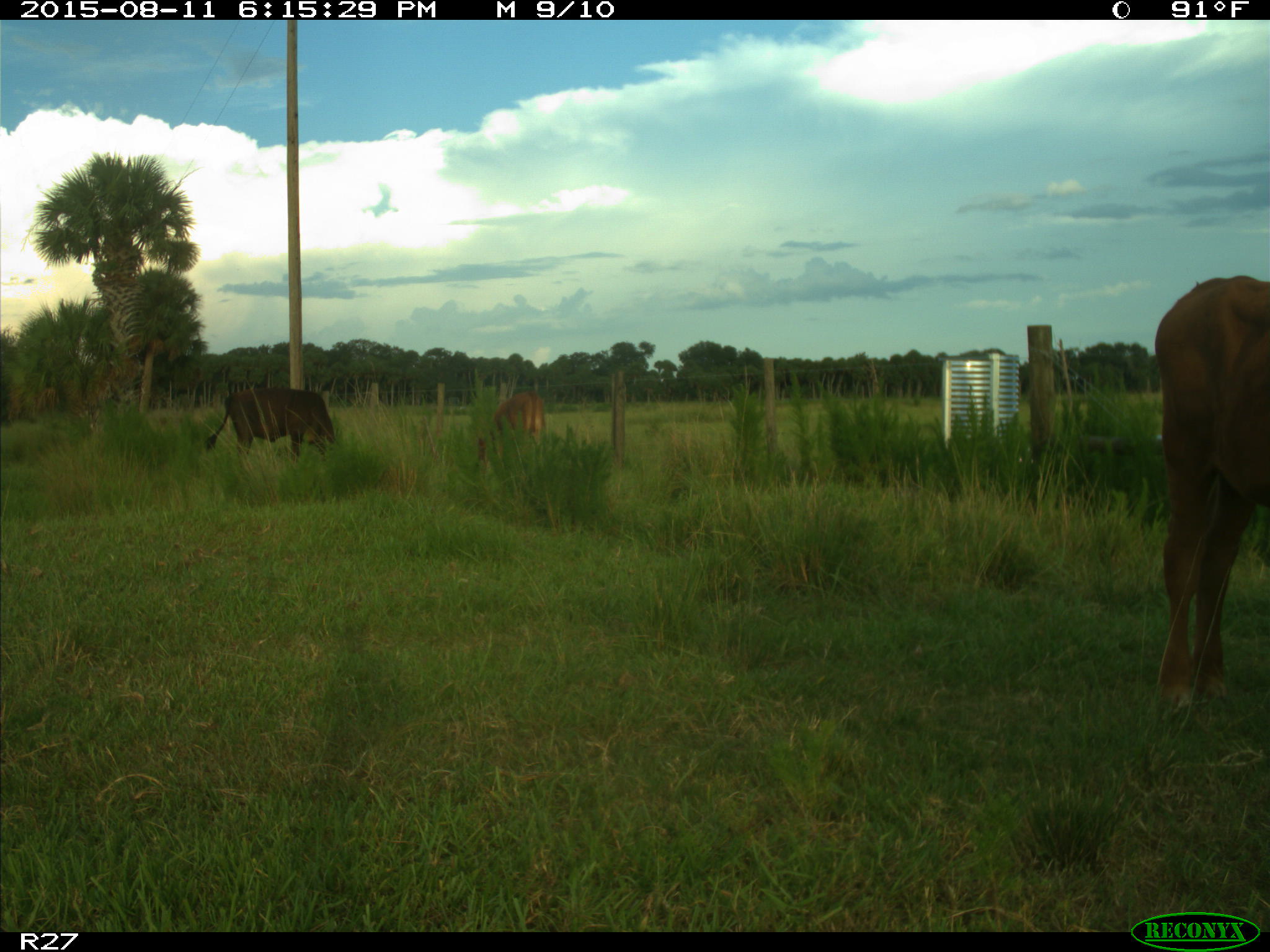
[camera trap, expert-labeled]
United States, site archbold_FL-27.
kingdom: Animalia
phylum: Chordata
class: Mammalia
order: Artiodactyla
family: Bovidae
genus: Bos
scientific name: Bos taurus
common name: domestic cow